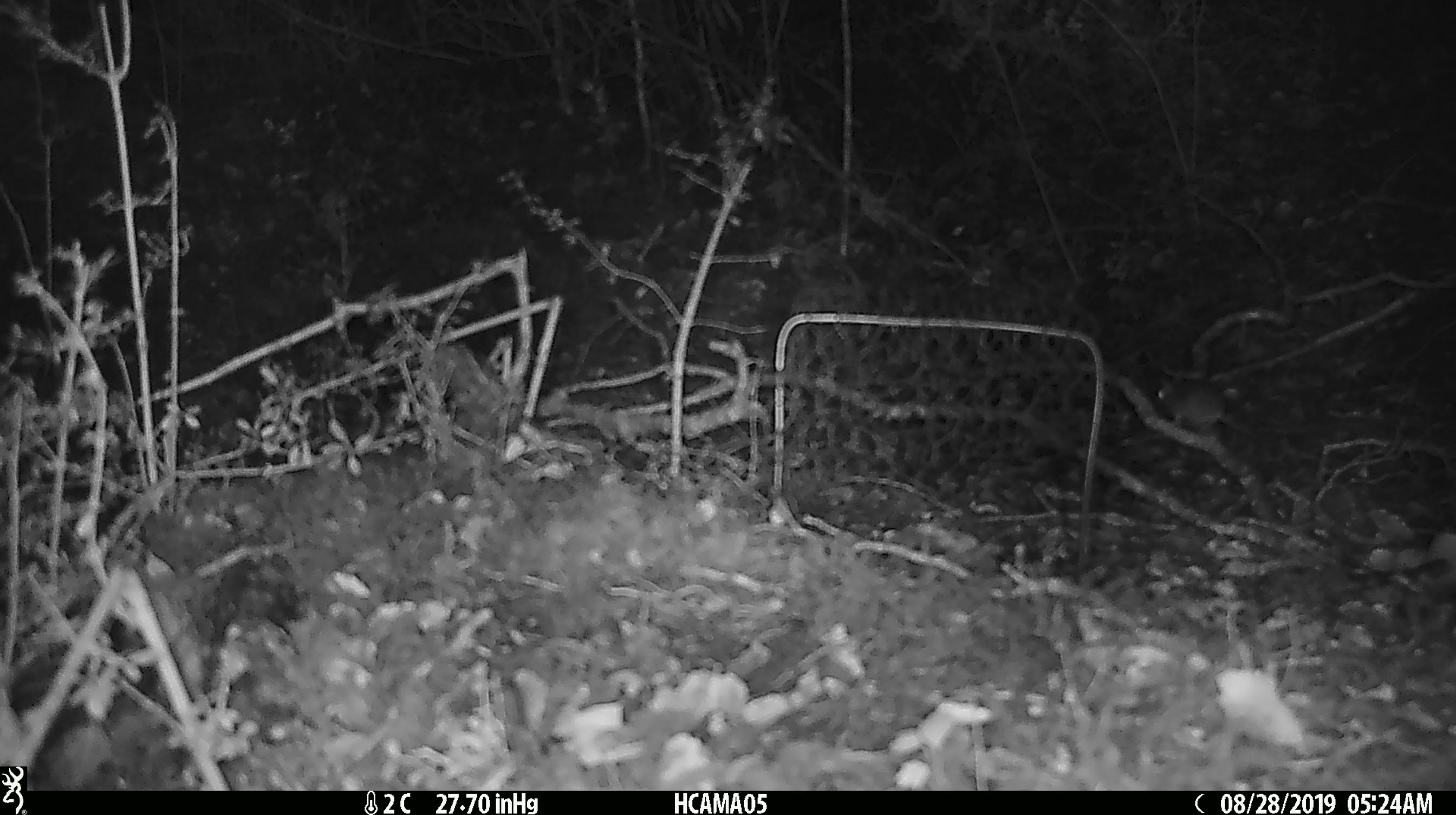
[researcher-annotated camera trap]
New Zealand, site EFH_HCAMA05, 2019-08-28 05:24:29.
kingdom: Animalia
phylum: Chordata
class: Mammalia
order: Rodentia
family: Muridae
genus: Mus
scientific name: Mus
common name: mouse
Mouse (Mus).